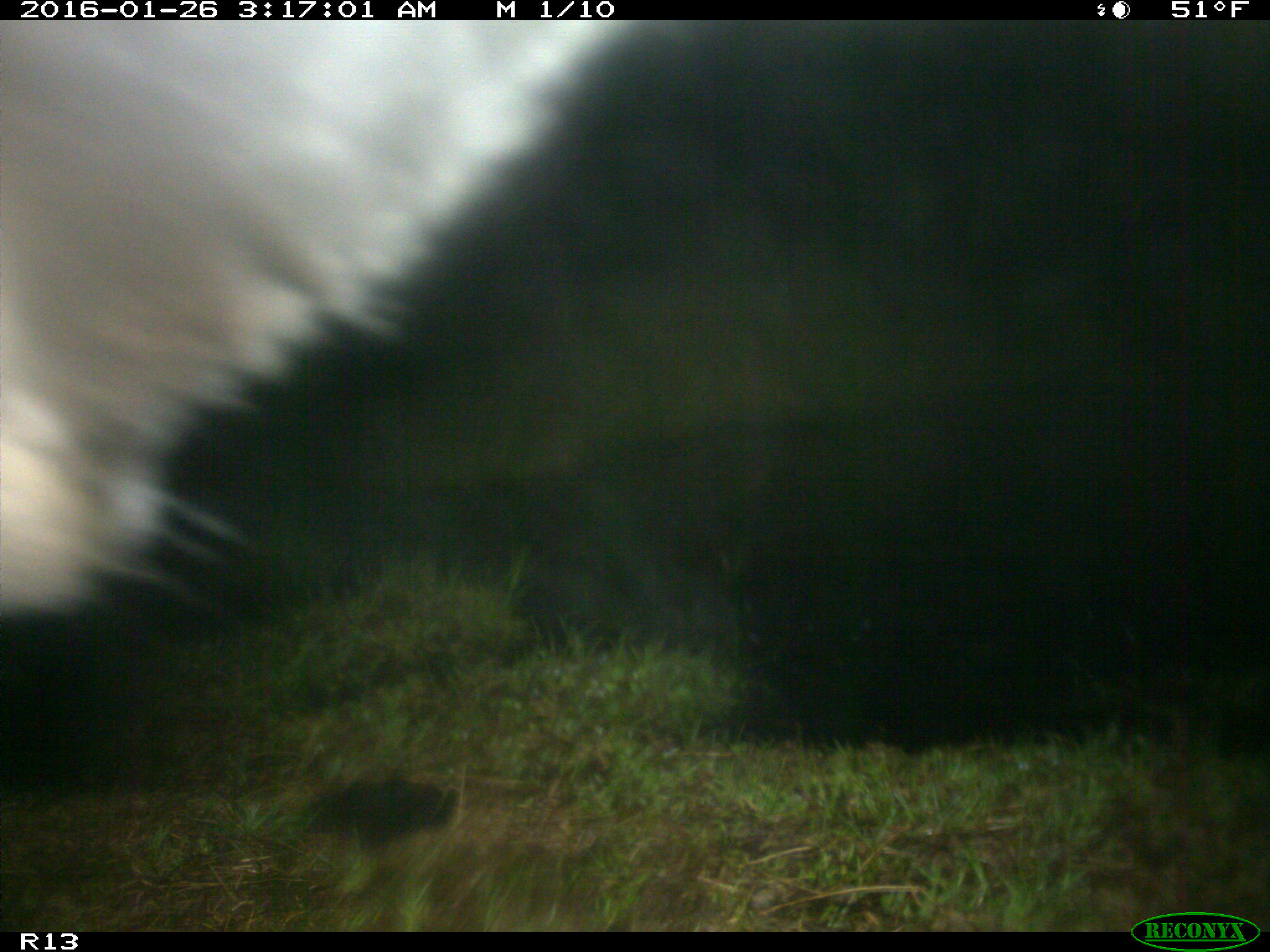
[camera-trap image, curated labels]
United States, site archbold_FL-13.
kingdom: Animalia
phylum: Chordata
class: Mammalia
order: Artiodactyla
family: Bovidae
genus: Bos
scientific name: Bos taurus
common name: domestic cow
Bos taurus (domestic cow).